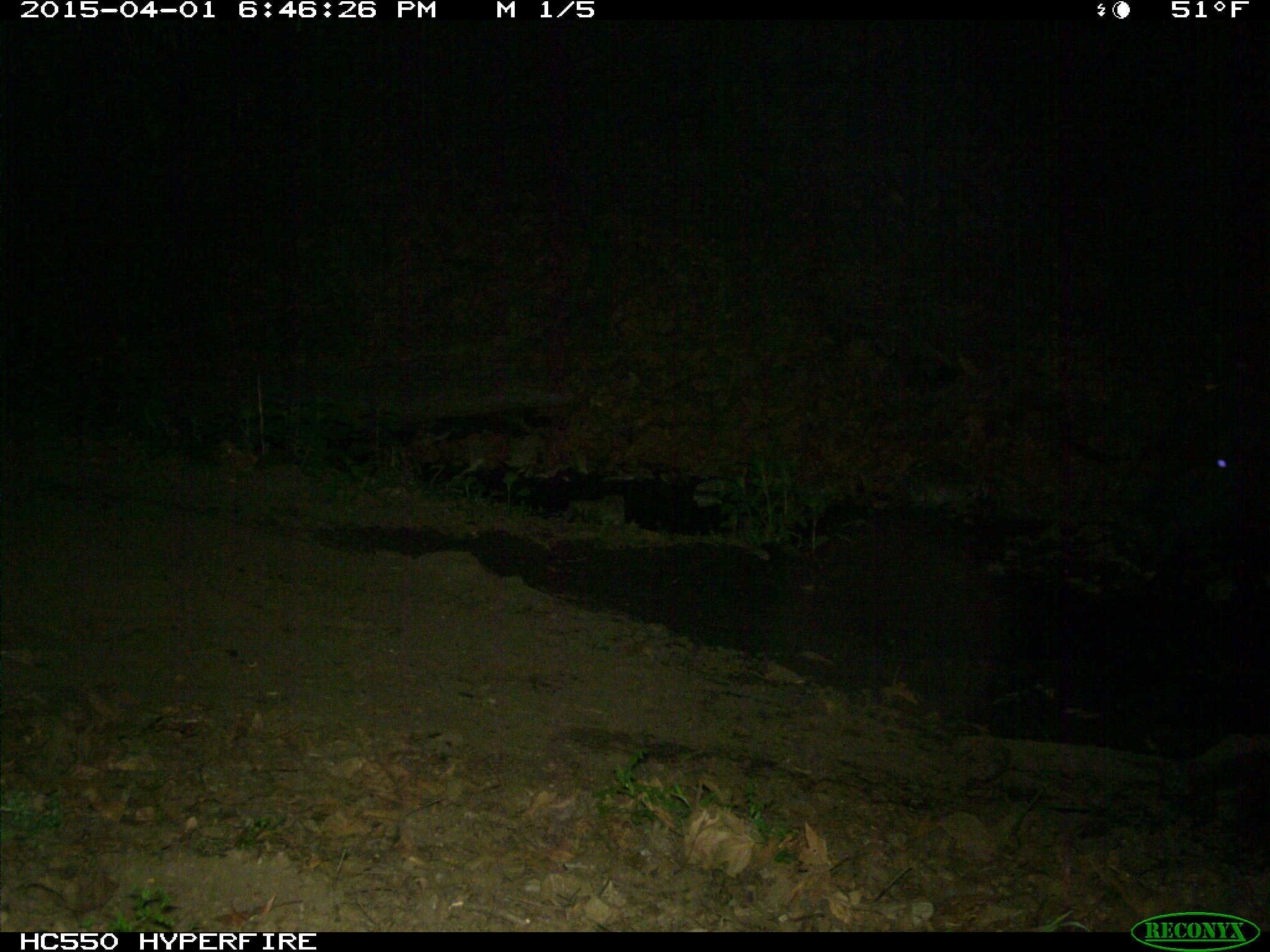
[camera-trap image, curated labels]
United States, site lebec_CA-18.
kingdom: Animalia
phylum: Chordata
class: Mammalia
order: Artiodactyla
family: Bovidae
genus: Bos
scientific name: Bos taurus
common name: domestic cow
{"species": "Bos taurus (domestic cow)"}